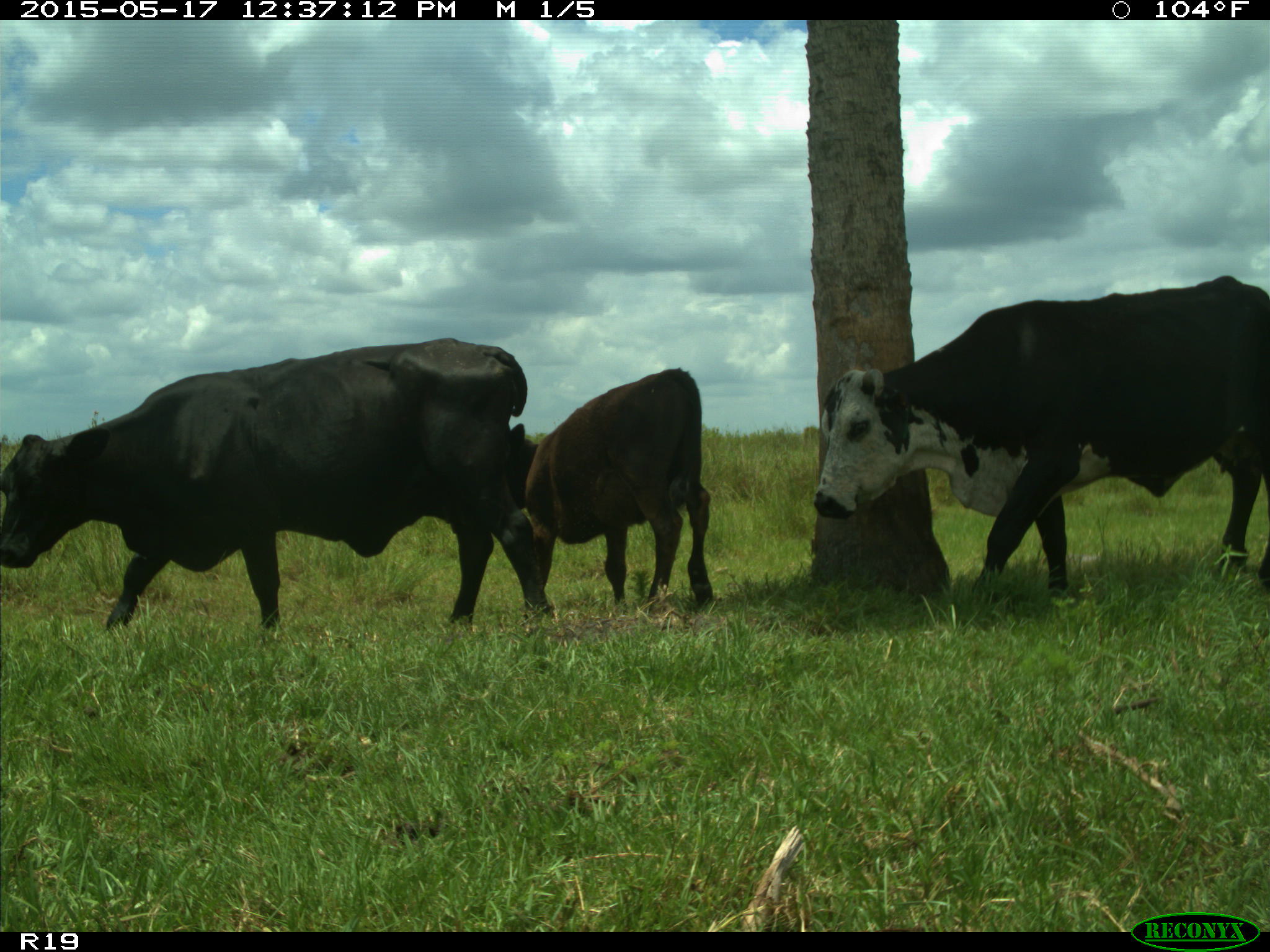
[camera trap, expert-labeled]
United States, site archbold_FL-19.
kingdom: Animalia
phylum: Chordata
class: Mammalia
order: Artiodactyla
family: Bovidae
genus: Bos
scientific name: Bos taurus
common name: domestic cow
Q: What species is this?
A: Bos taurus (domestic cow).